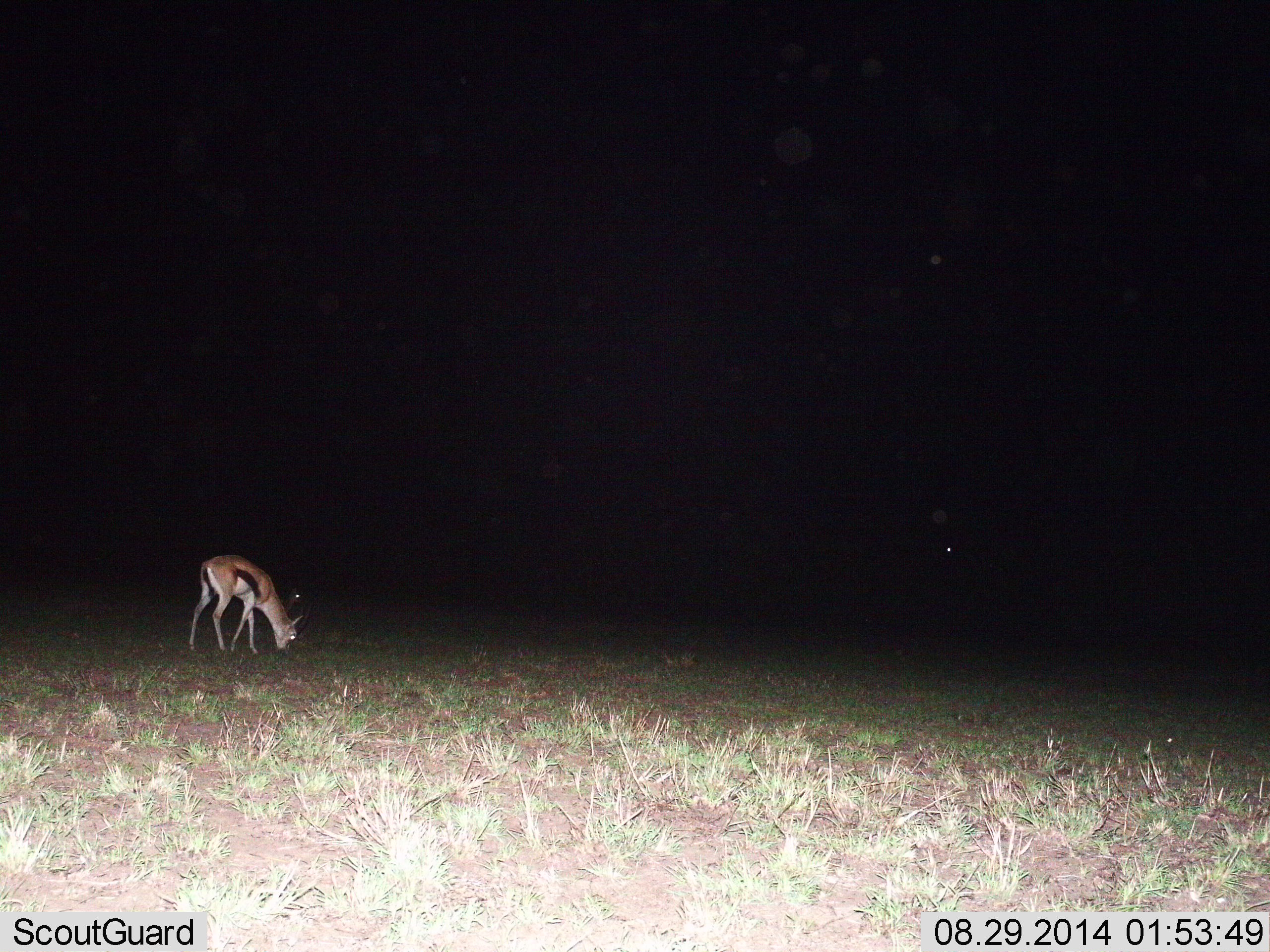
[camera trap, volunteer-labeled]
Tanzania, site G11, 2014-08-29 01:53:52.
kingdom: Animalia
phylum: Chordata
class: Mammalia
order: Artiodactyla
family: Bovidae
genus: Eudorcas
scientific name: Eudorcas thomsonii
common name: thomson's gazelle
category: gazellethomsons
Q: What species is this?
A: Gazellethomsons (thomson's gazelle) (Eudorcas thomsonii).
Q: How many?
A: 1.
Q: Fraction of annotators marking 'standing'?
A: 0%.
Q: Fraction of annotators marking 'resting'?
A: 0%.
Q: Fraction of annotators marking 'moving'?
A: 0%.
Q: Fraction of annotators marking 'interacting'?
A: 0%.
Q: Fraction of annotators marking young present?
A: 0%.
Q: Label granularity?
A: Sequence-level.